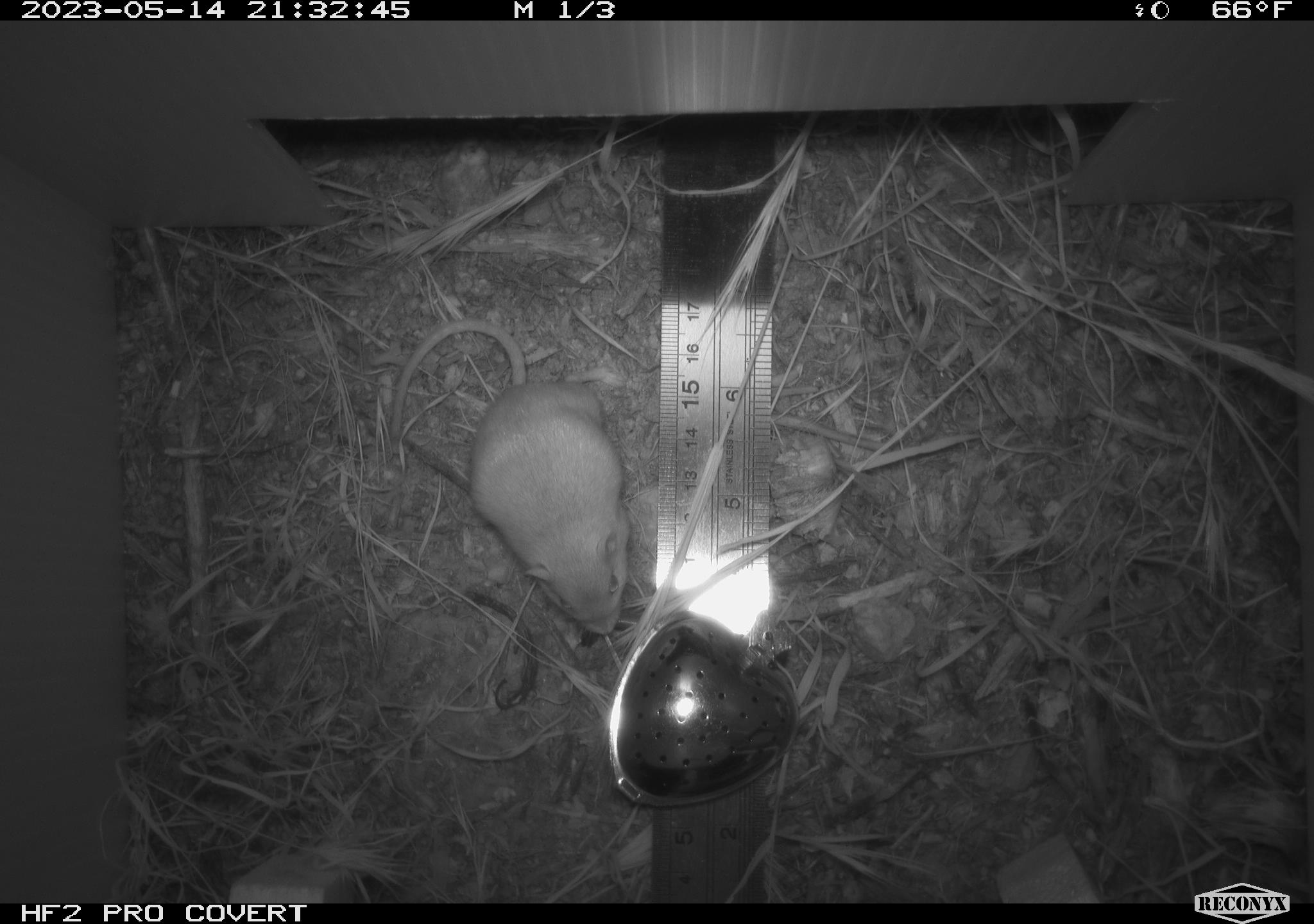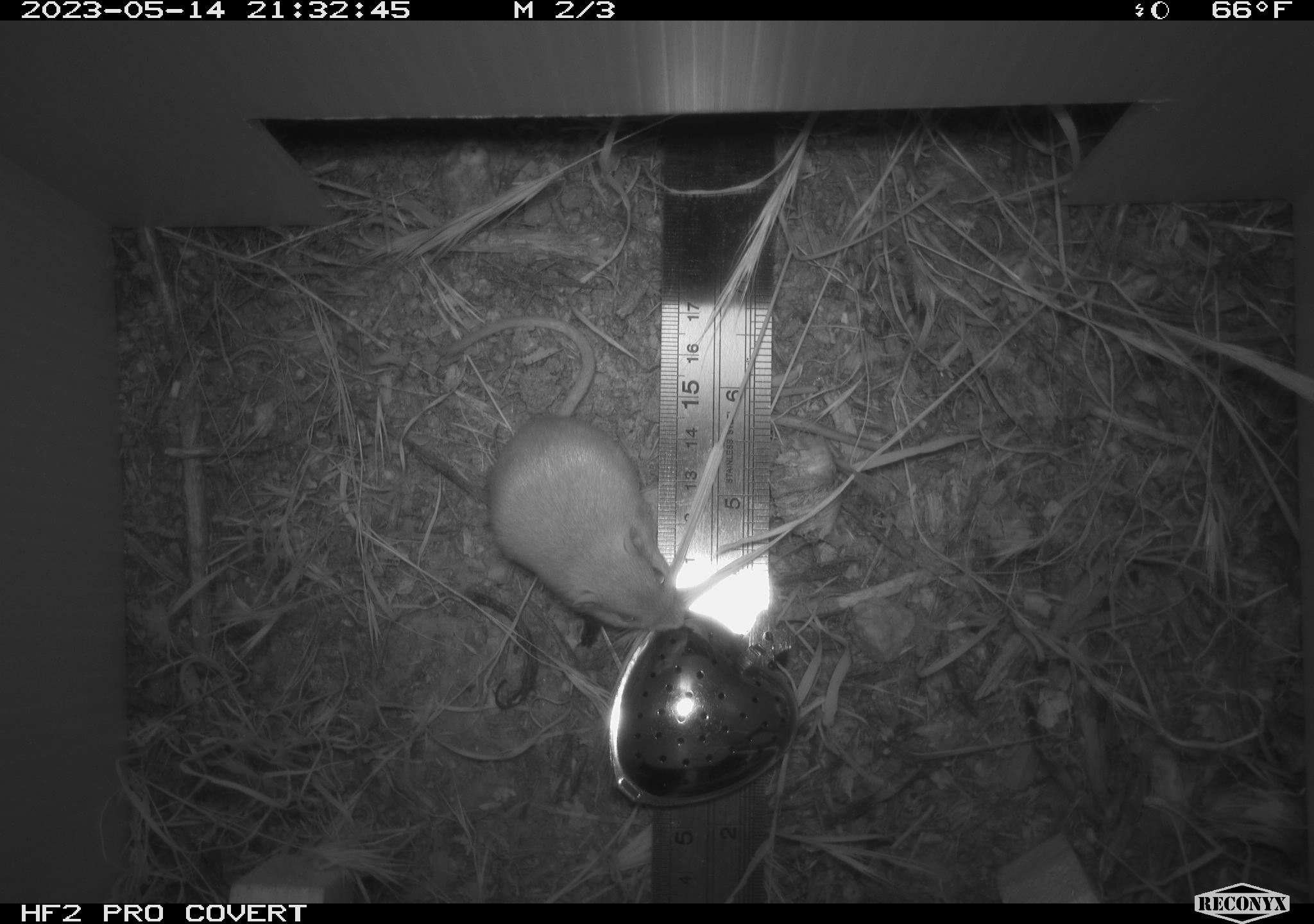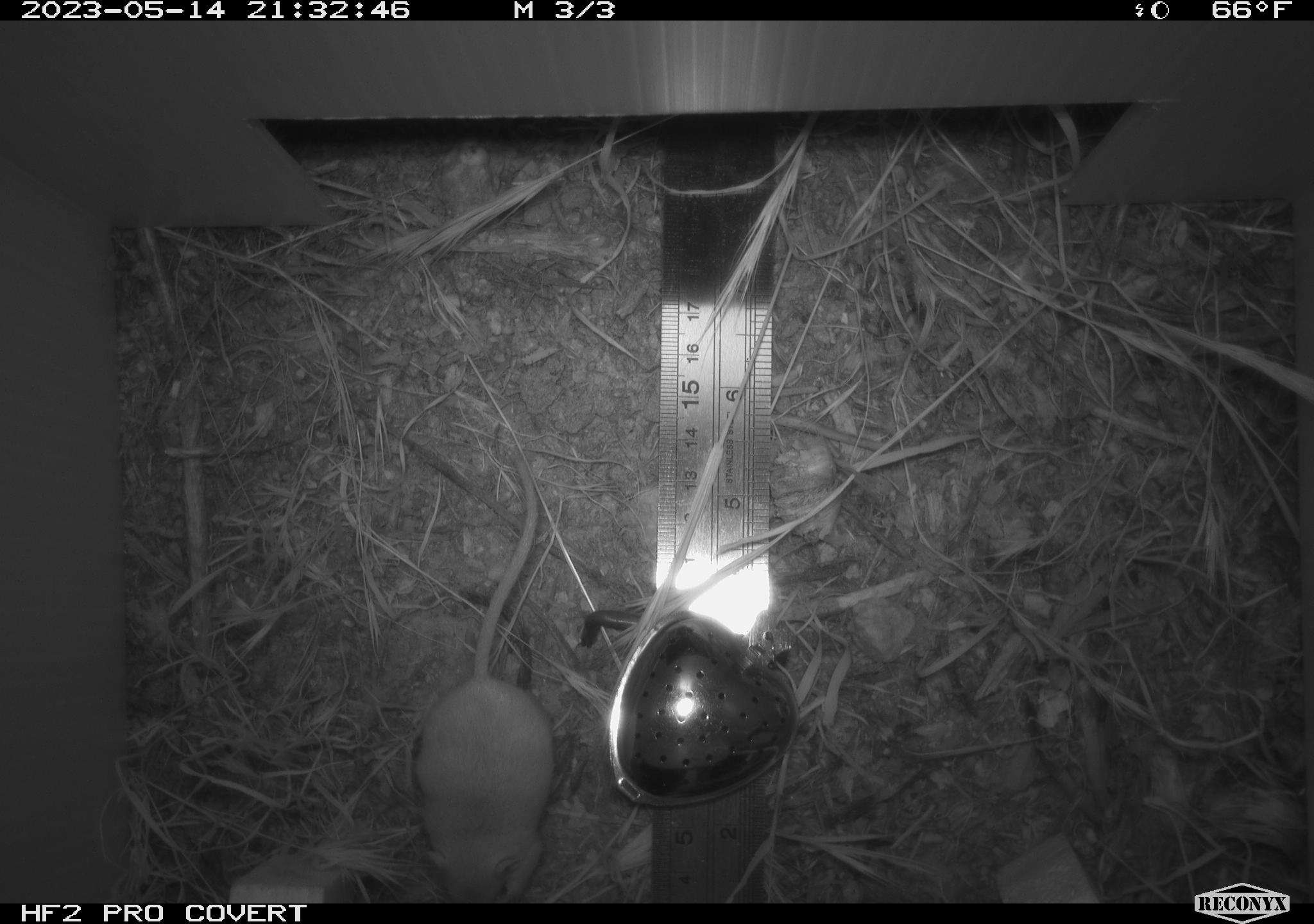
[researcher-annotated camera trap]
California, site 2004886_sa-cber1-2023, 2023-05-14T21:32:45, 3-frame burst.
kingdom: Animalia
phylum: Chordata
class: Mammalia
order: Rodentia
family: Heteromyidae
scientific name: Heteromyidae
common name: kangaroo rats and pocket mice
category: heteromyidae family